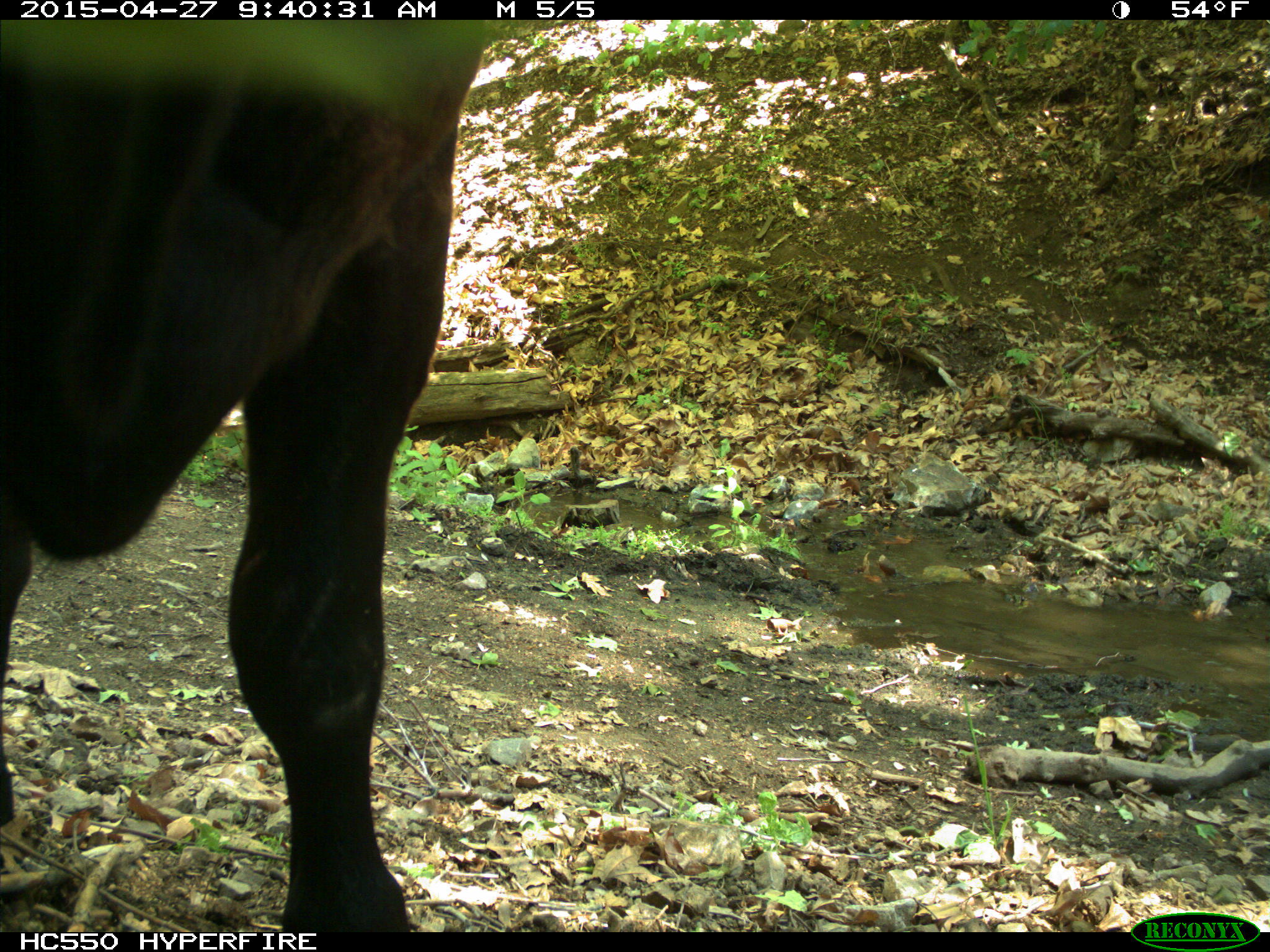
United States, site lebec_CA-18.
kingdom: Animalia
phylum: Chordata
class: Mammalia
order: Artiodactyla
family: Bovidae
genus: Bos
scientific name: Bos taurus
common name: domestic cow